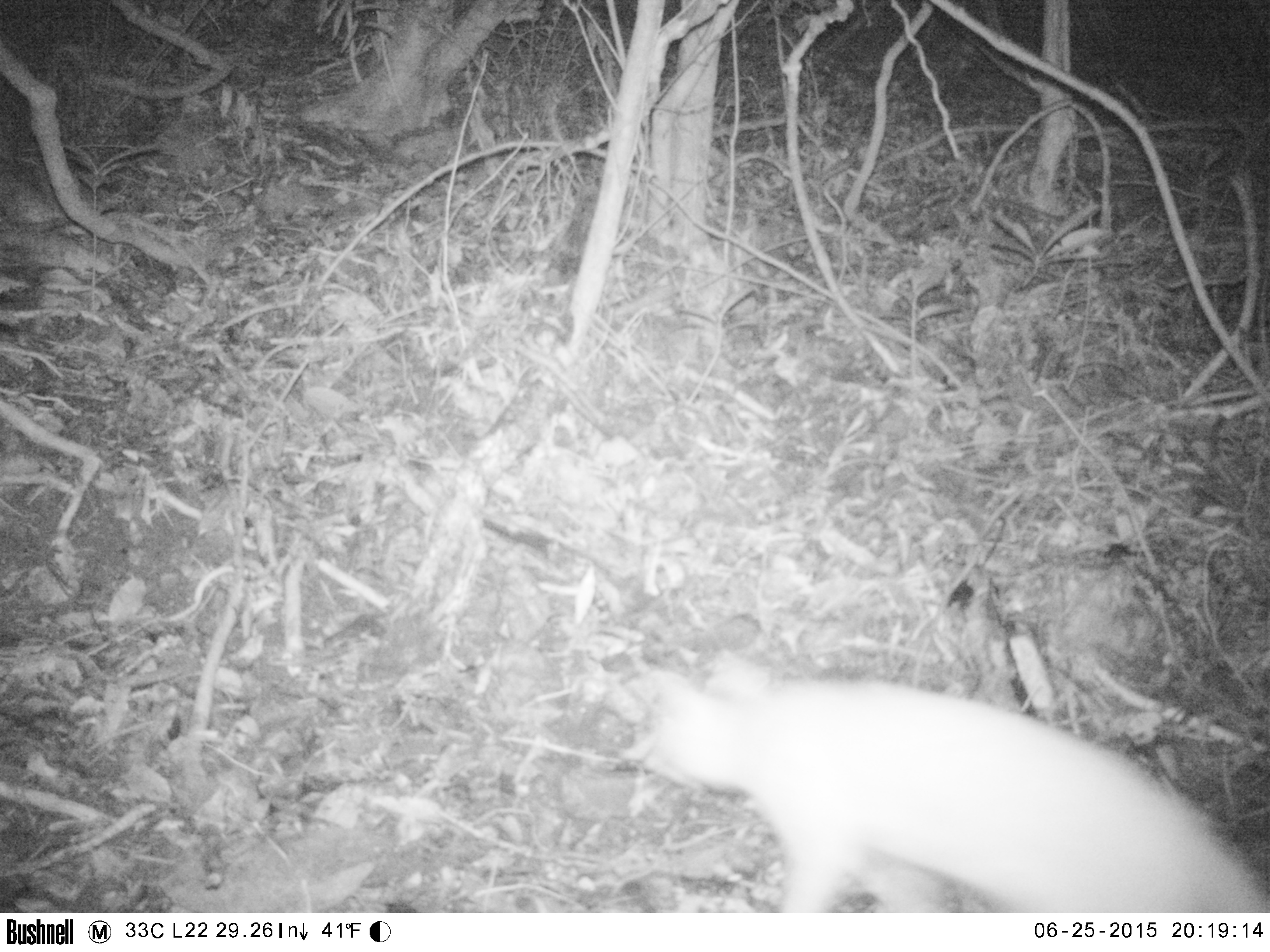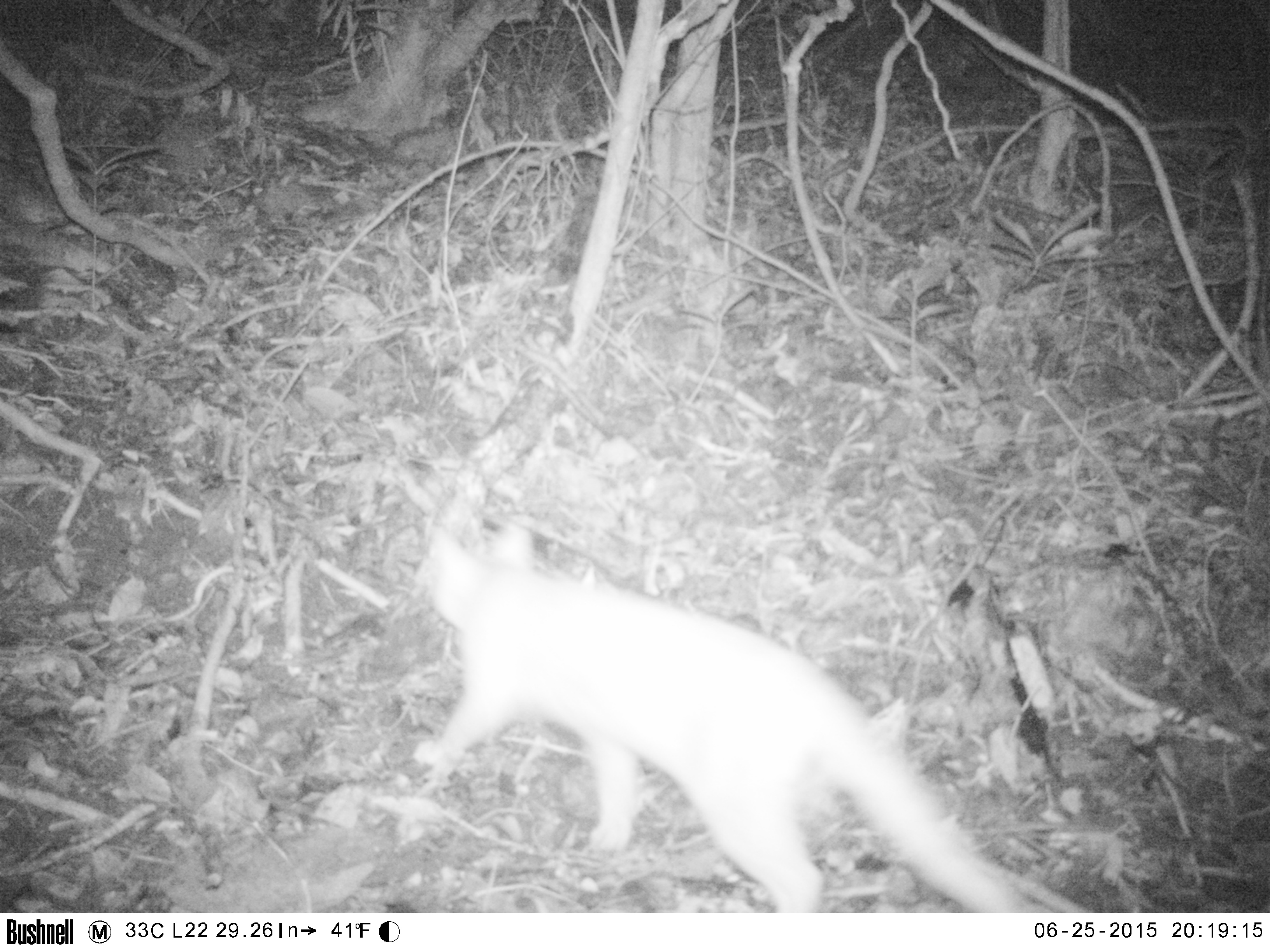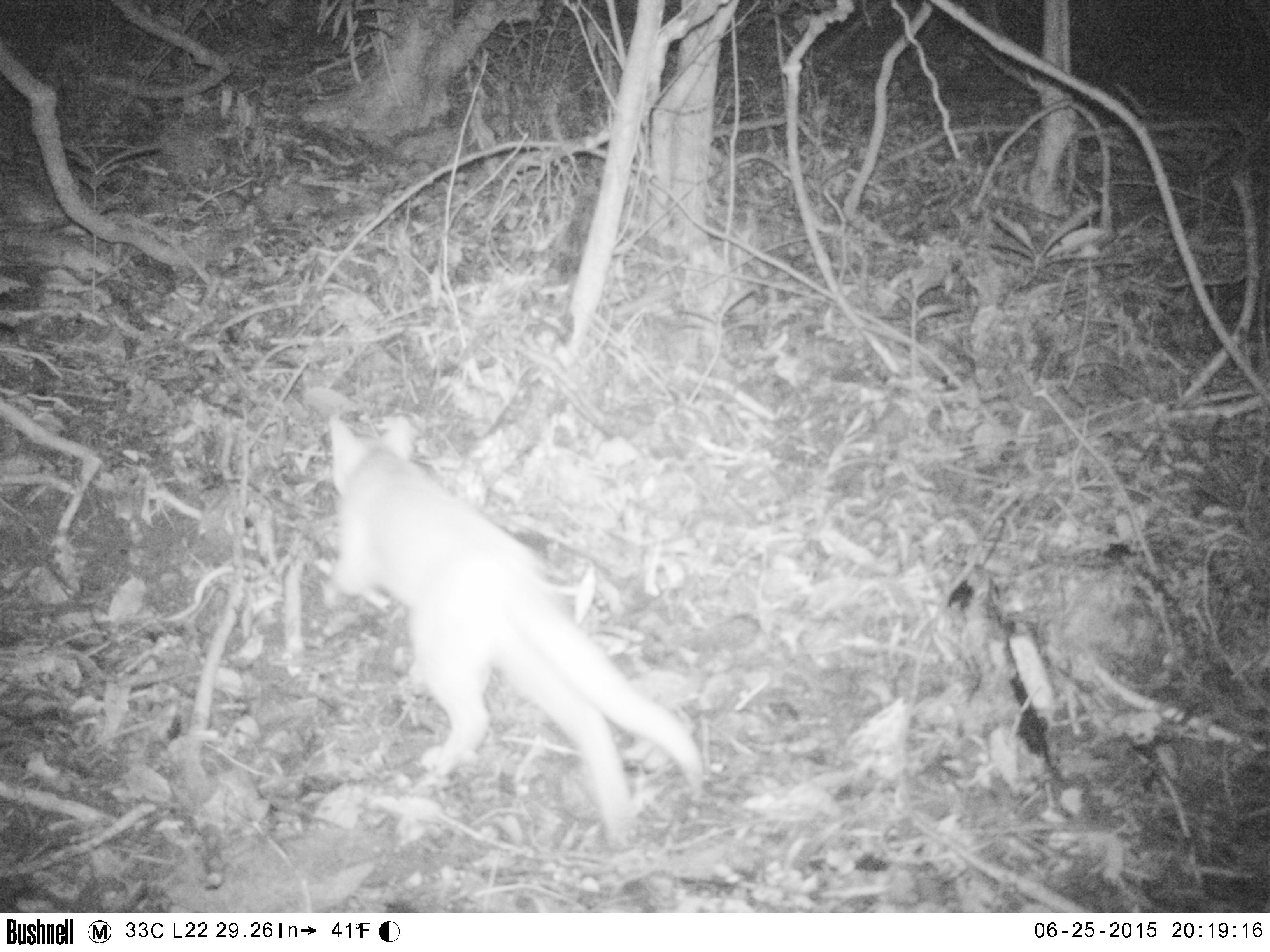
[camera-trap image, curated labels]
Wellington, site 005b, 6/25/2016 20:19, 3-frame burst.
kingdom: Animalia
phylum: Chordata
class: Mammalia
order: Carnivora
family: Felidae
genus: Felis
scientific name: Felis catus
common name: cat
Cat (Felis catus).